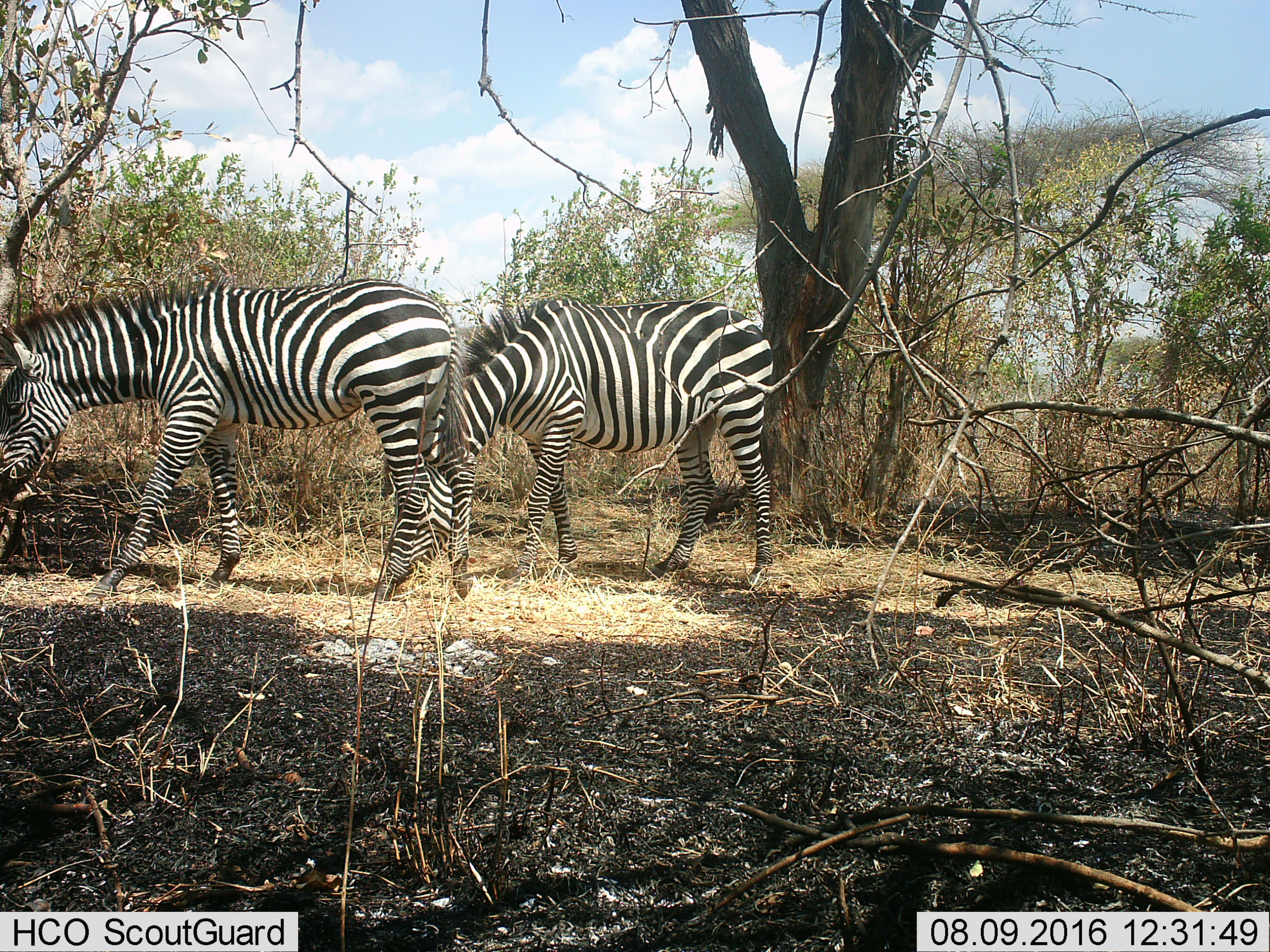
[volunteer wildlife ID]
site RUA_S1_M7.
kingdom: Animalia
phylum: Chordata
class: Mammalia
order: Perissodactyla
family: Equidae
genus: Equus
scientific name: Equus quagga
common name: plains zebra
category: zebraplains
Zebraplains (plains zebra) (Equus quagga), count 2. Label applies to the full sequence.